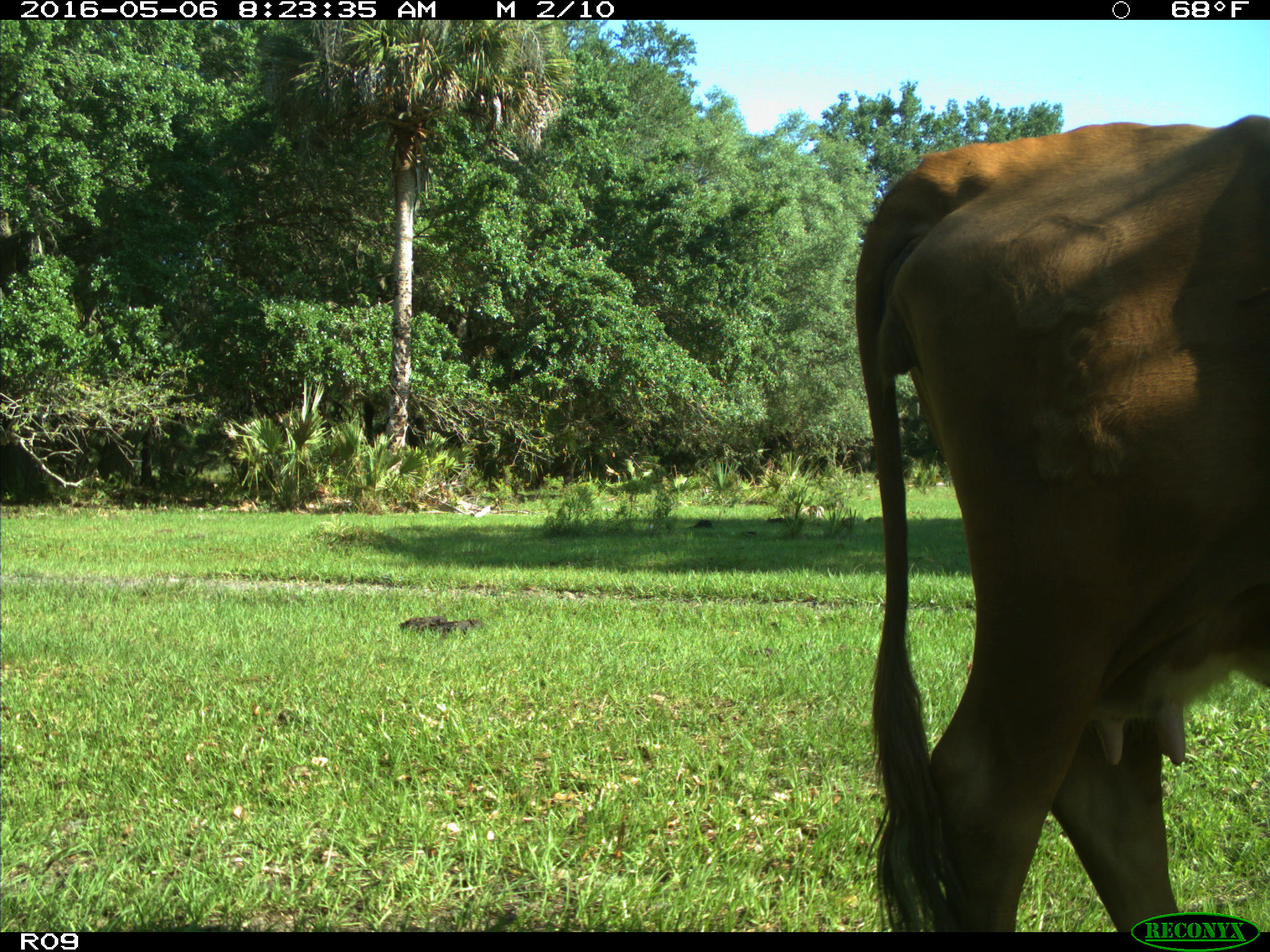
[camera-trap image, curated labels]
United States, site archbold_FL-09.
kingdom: Animalia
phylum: Chordata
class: Mammalia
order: Artiodactyla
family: Bovidae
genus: Bos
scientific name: Bos taurus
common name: domestic cow